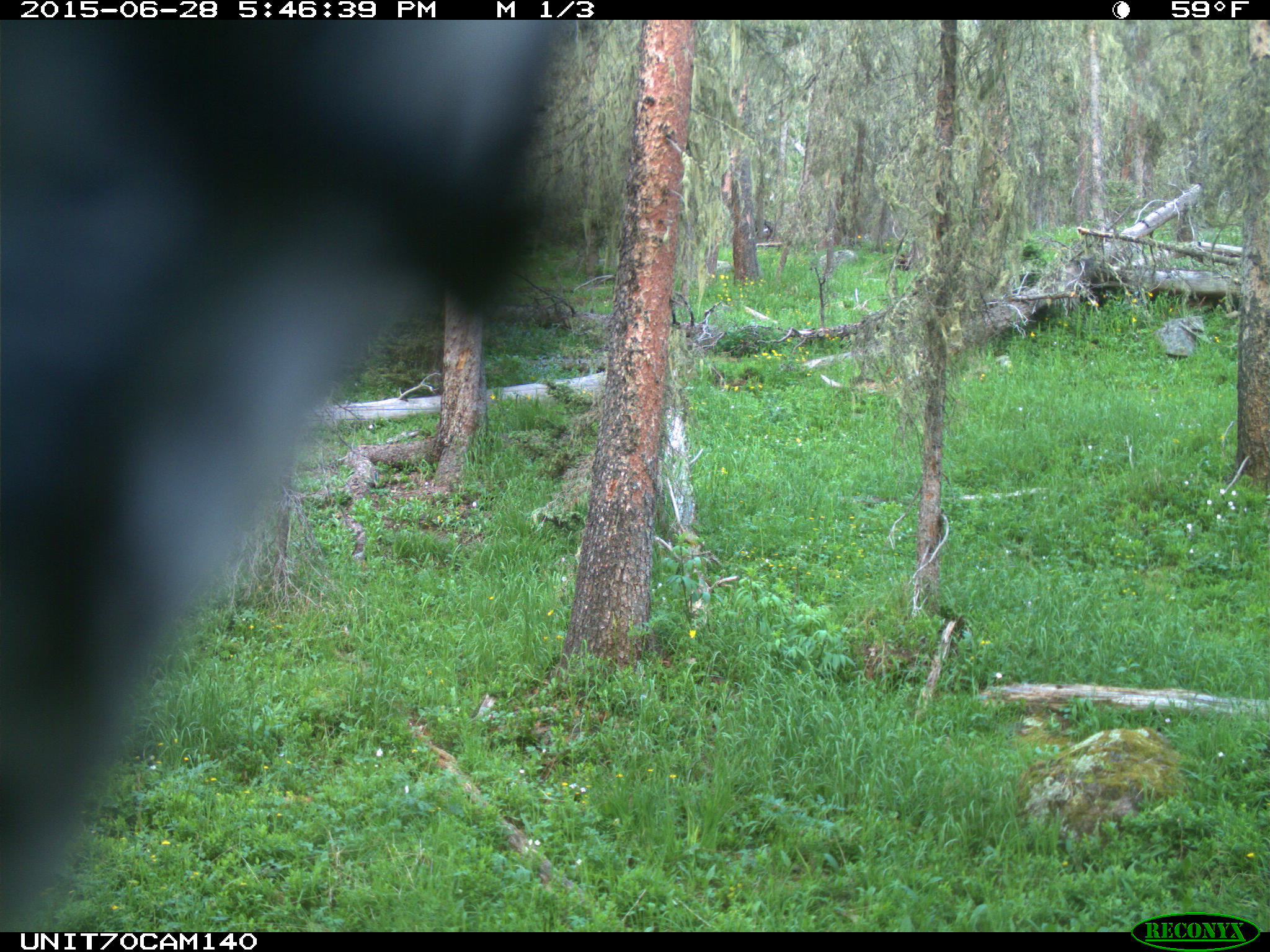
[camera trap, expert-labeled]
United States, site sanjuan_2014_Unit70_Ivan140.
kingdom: Animalia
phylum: Chordata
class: Aves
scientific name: Aves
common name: birds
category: unidentified bird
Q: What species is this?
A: Unidentified bird (birds) (Aves).